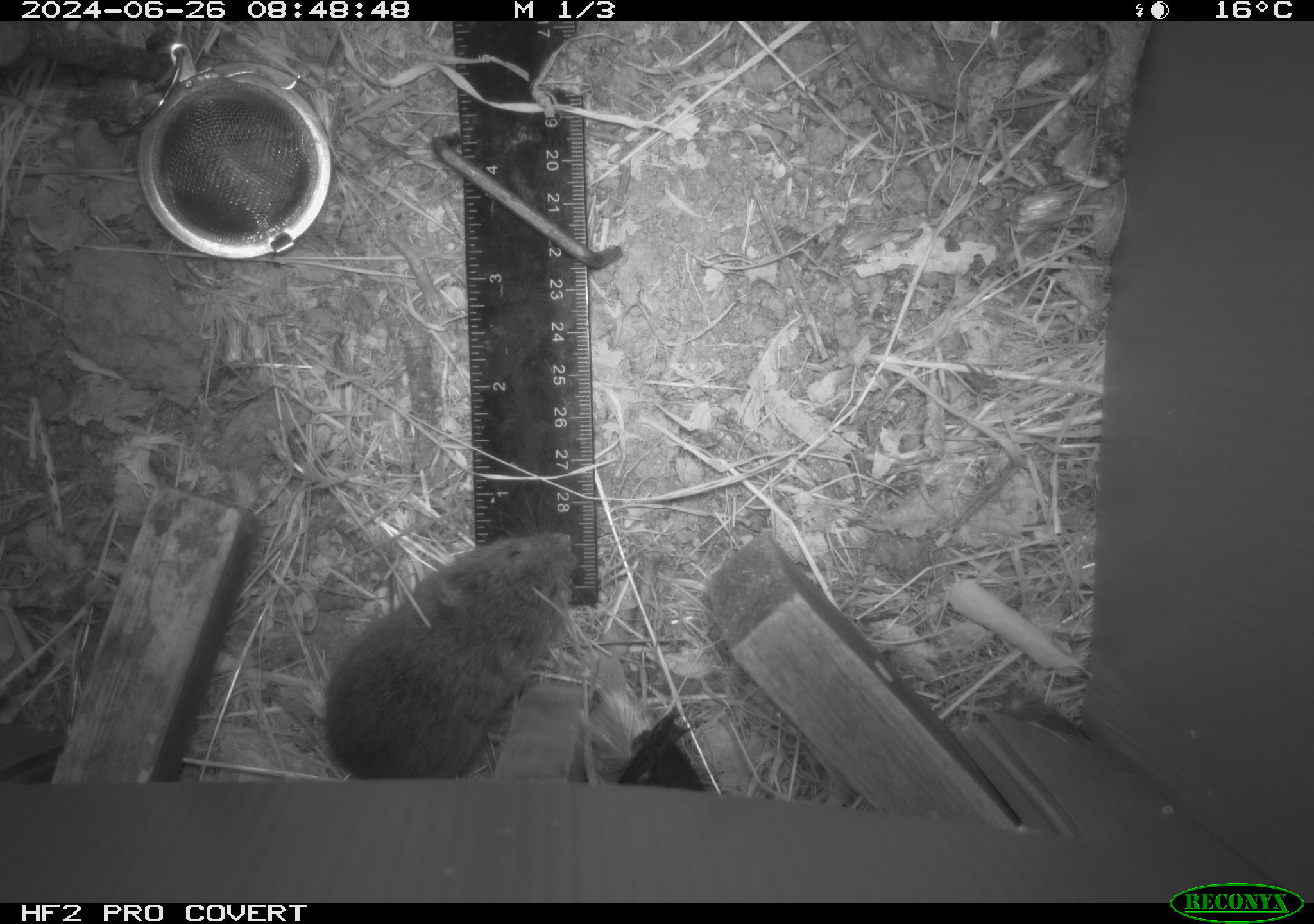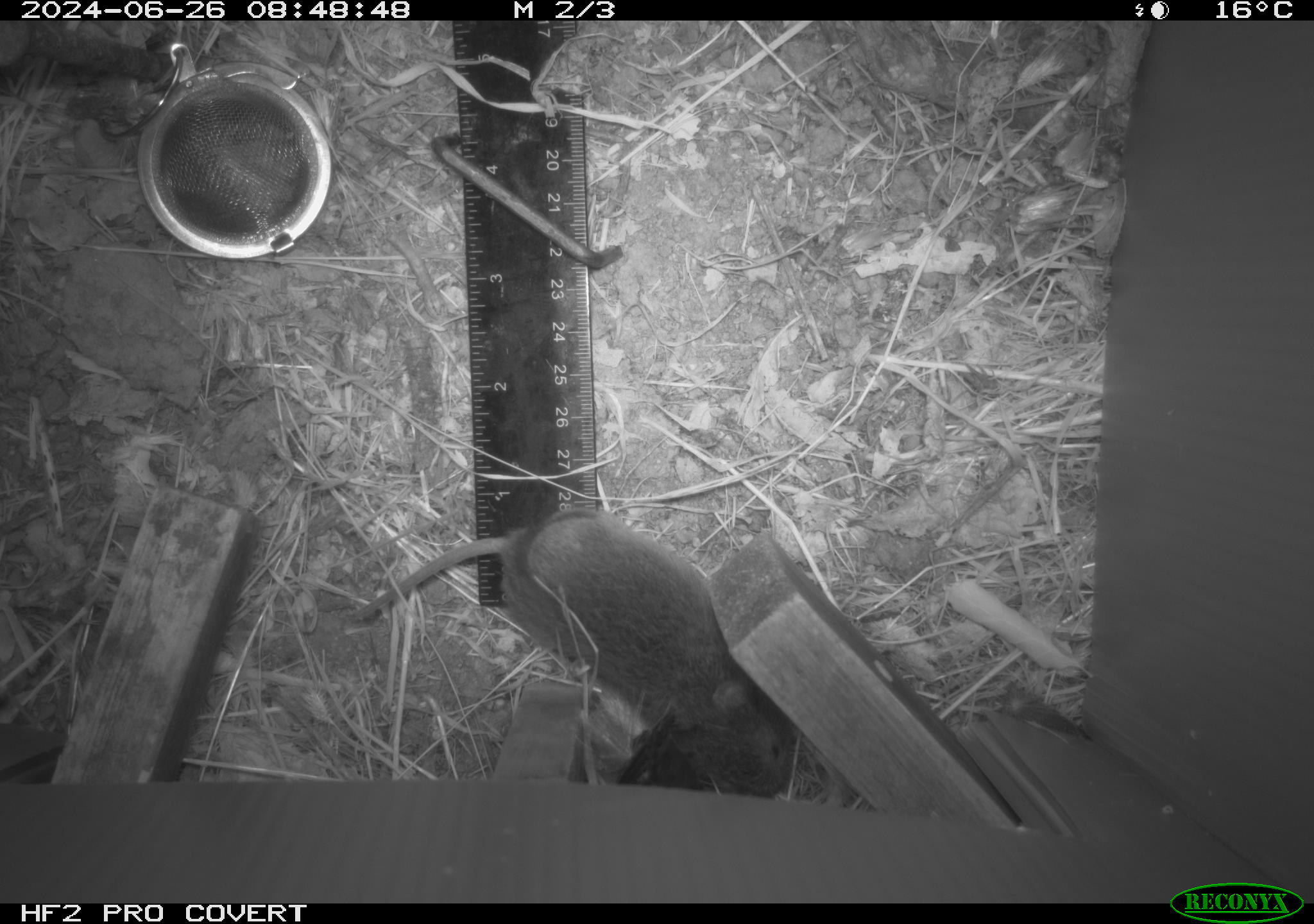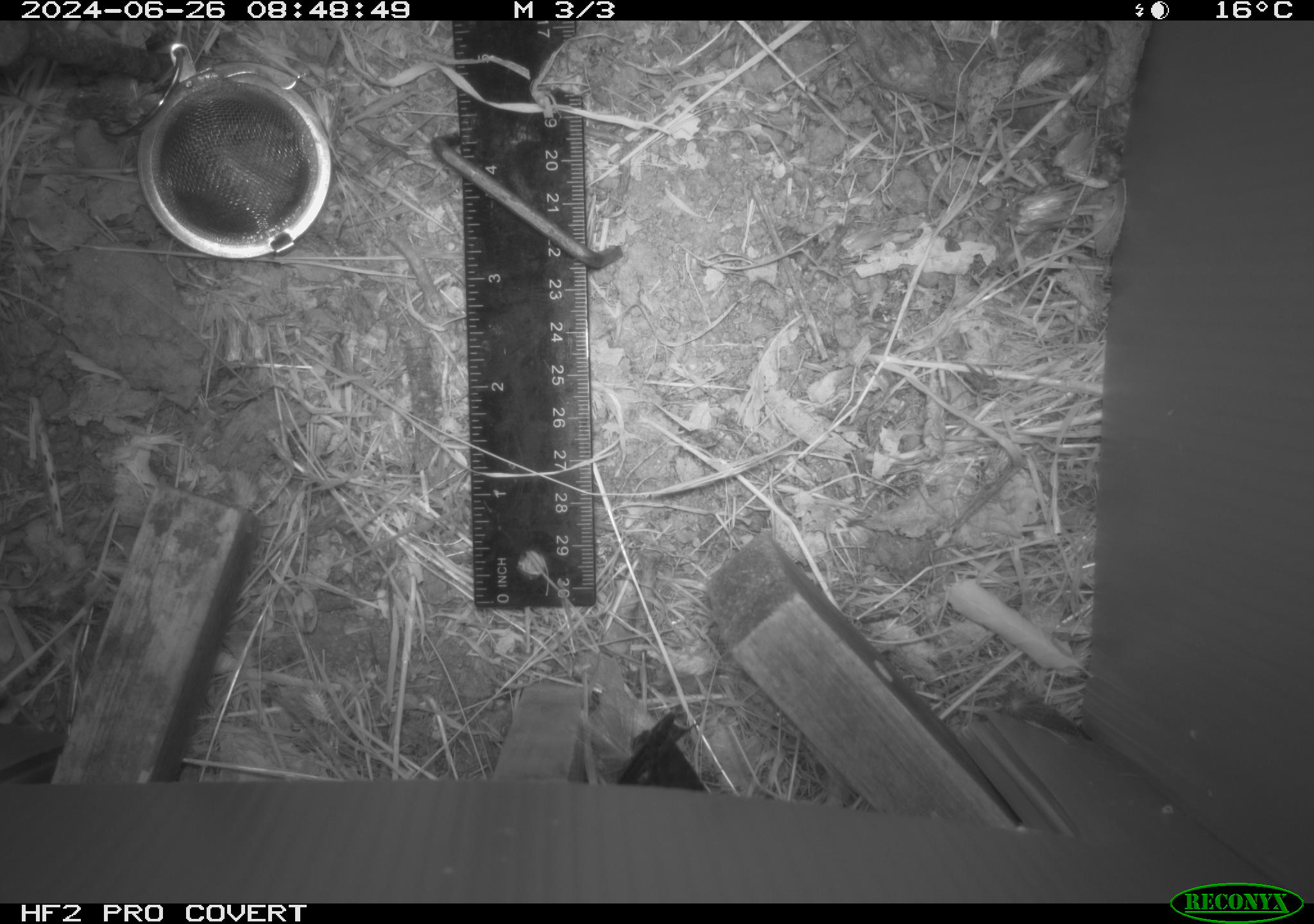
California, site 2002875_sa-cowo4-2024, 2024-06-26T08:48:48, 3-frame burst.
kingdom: Animalia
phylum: Chordata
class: Mammalia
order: Rodentia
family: Cricetidae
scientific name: Arvicolinae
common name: voles, lemmings, and muskrats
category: arvicolinae subfamily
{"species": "arvicolinae subfamily (voles, lemmings, and muskrats) (Arvicolinae)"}